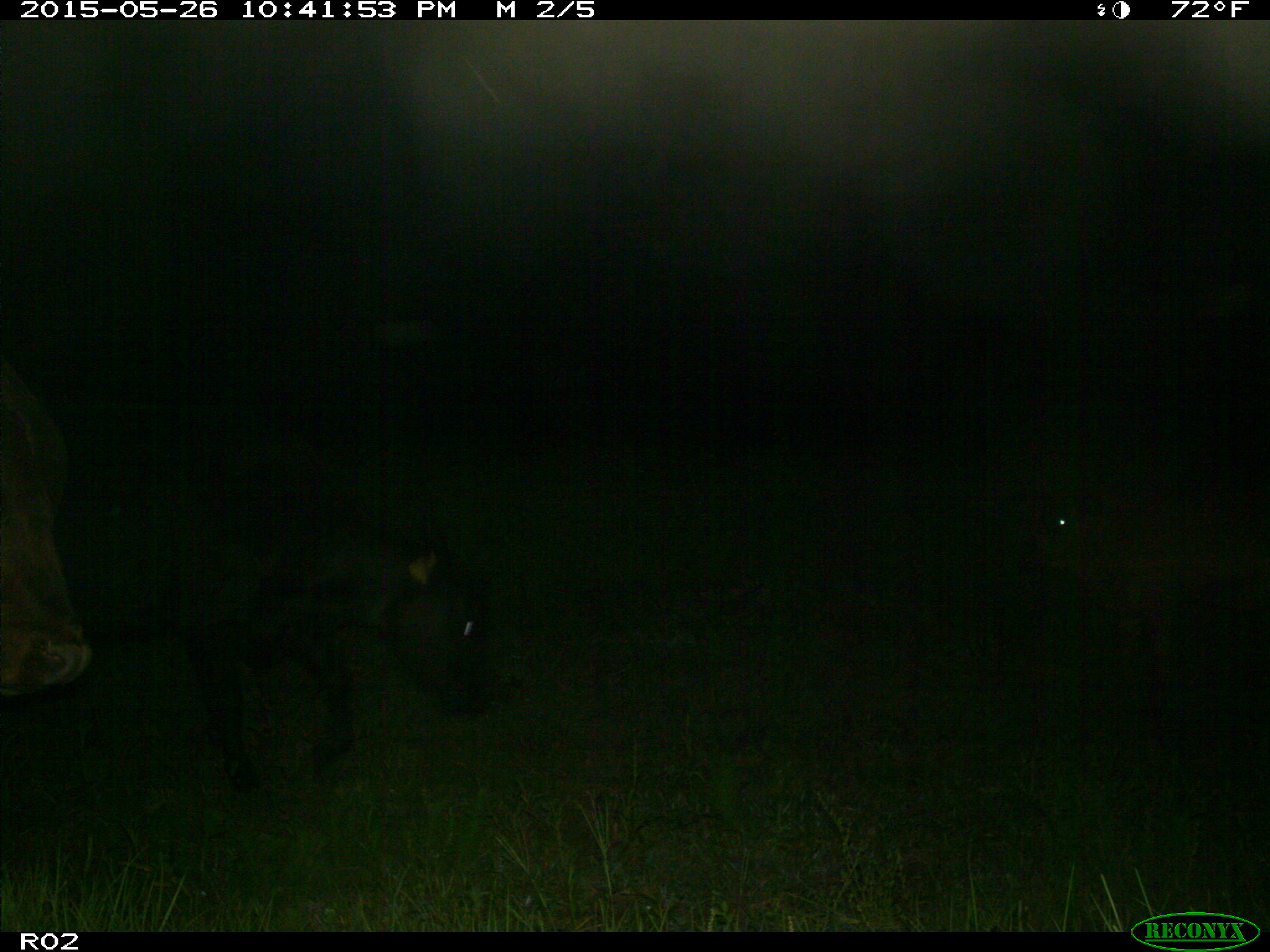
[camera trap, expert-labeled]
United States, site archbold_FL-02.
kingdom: Animalia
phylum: Chordata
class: Mammalia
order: Artiodactyla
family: Bovidae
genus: Bos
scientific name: Bos taurus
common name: domestic cow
Bos taurus (domestic cow).